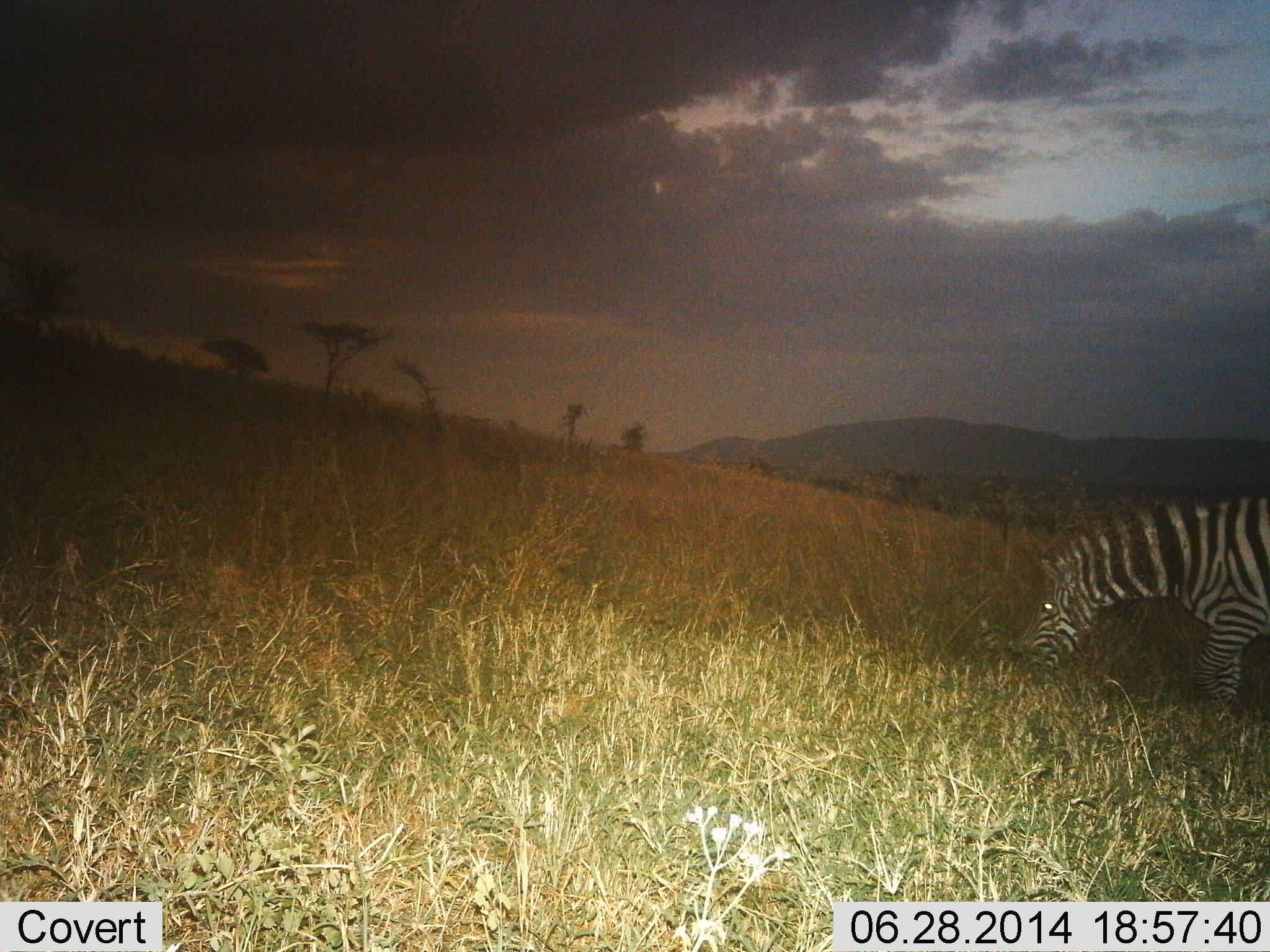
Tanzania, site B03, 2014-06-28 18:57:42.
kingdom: Animalia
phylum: Chordata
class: Mammalia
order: Perissodactyla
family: Equidae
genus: Equus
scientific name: Equus quagga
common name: plains zebra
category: zebra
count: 1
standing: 40%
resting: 0%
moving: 0%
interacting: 0%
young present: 0%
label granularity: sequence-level